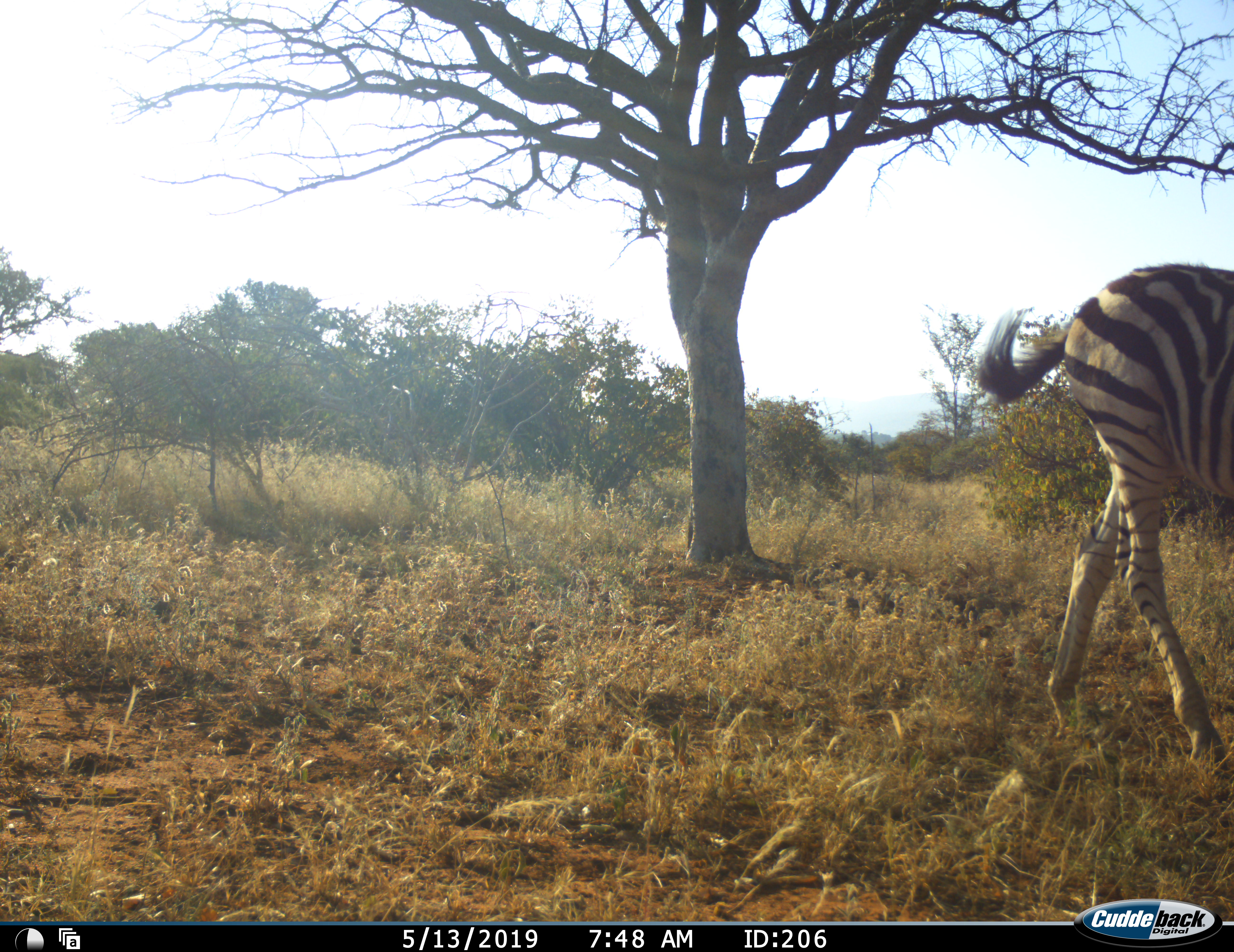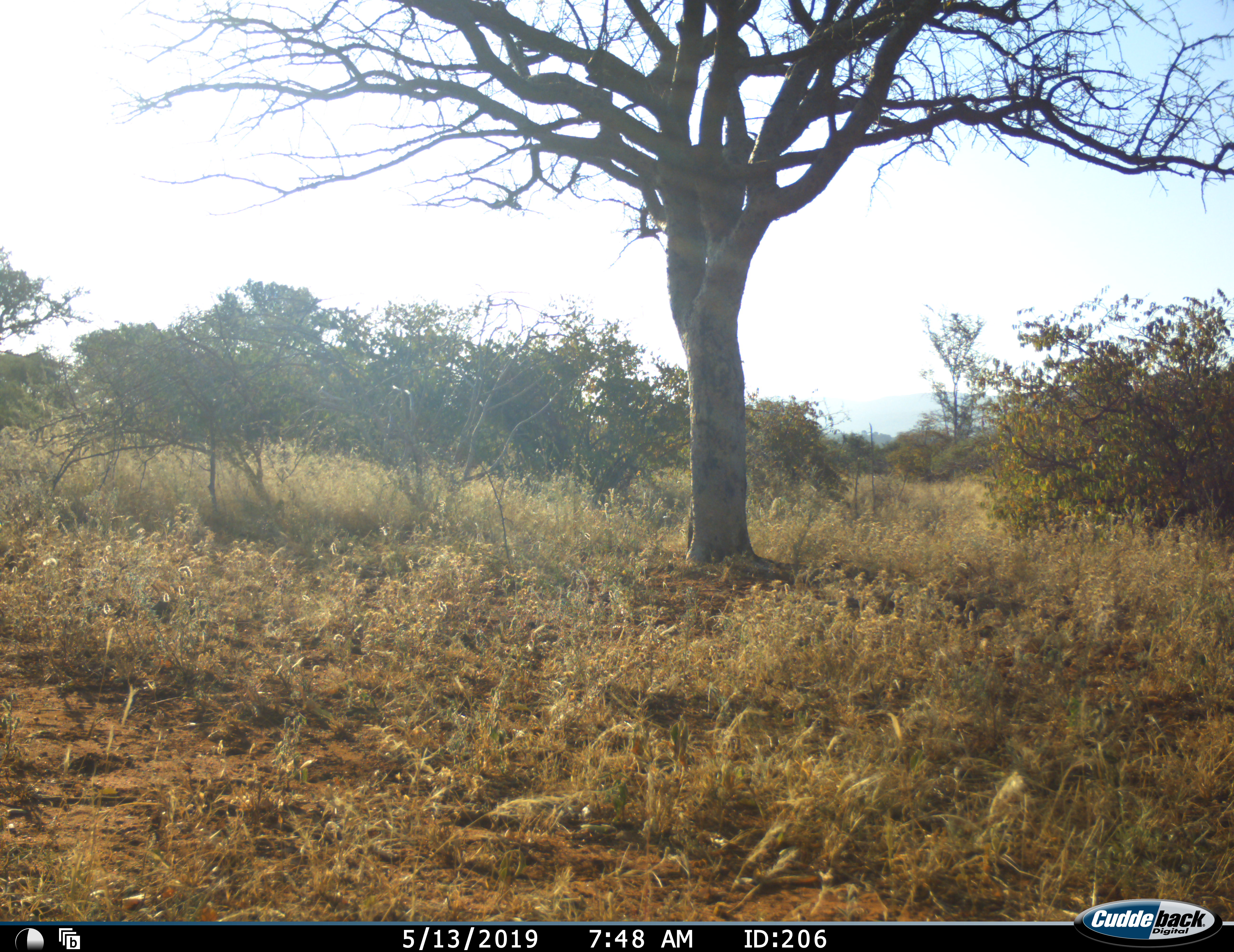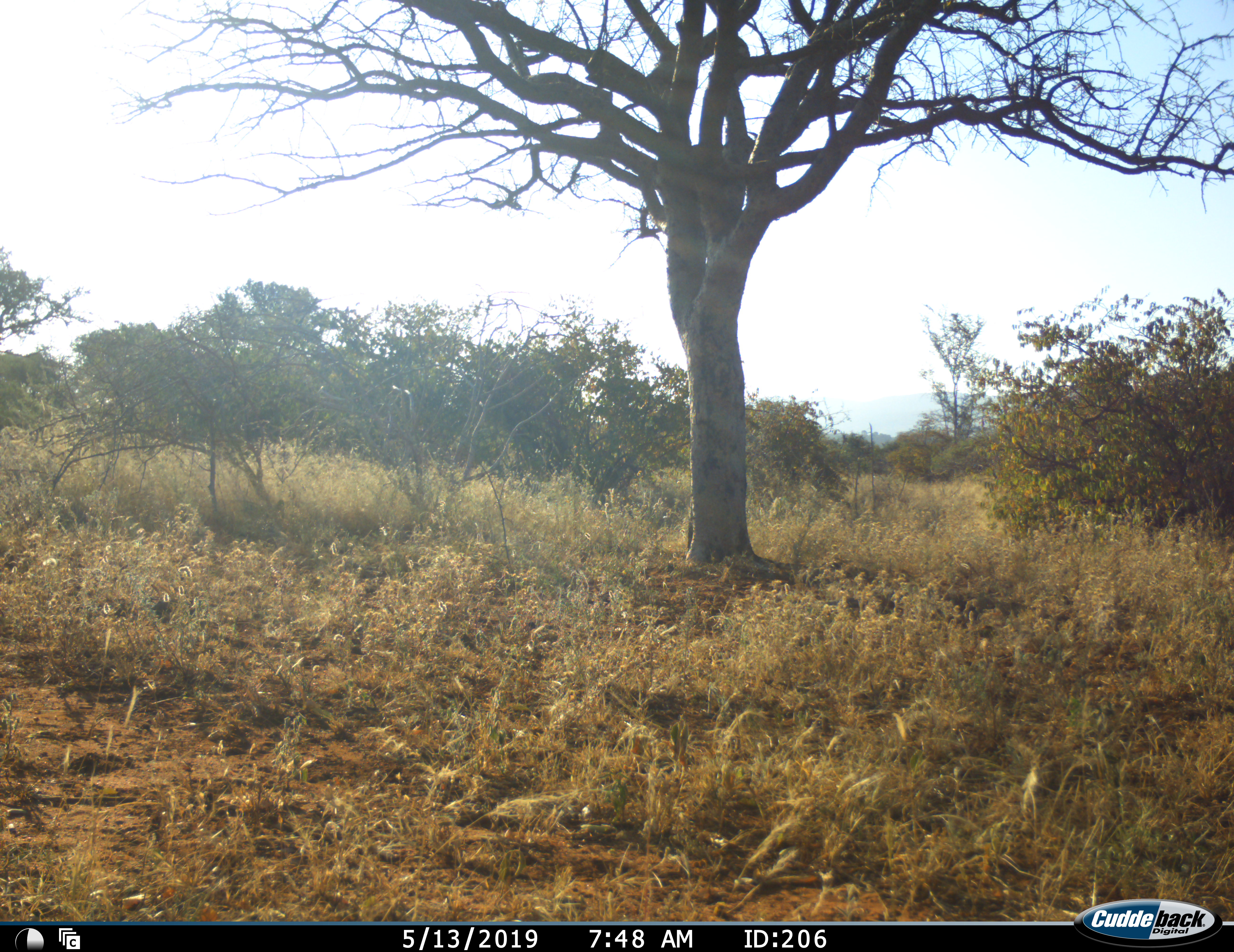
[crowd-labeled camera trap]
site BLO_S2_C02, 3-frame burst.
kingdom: Animalia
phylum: Chordata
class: Mammalia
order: Perissodactyla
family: Equidae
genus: Equus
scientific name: Equus quagga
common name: plains zebra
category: zebraplains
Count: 1.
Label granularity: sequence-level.